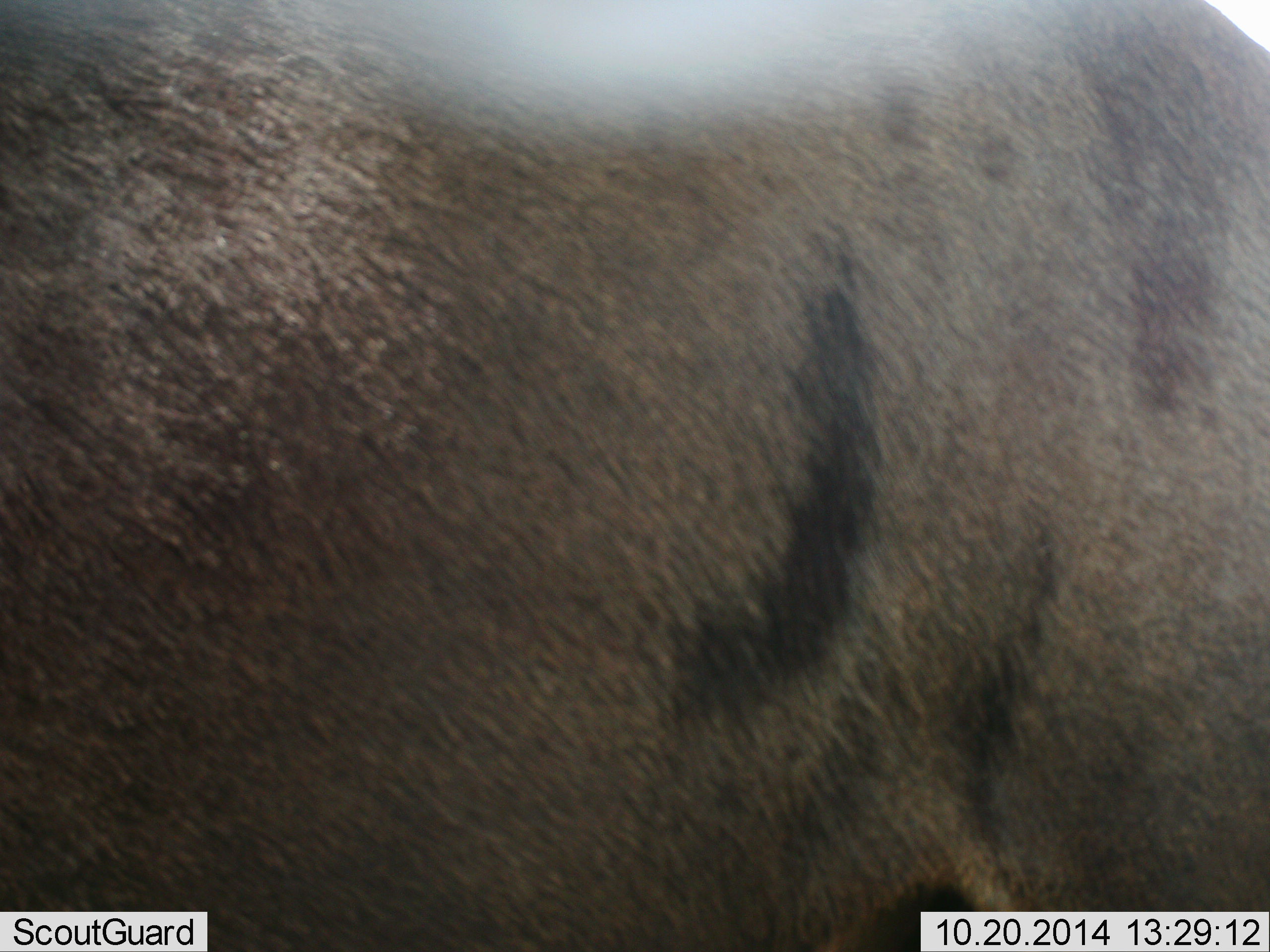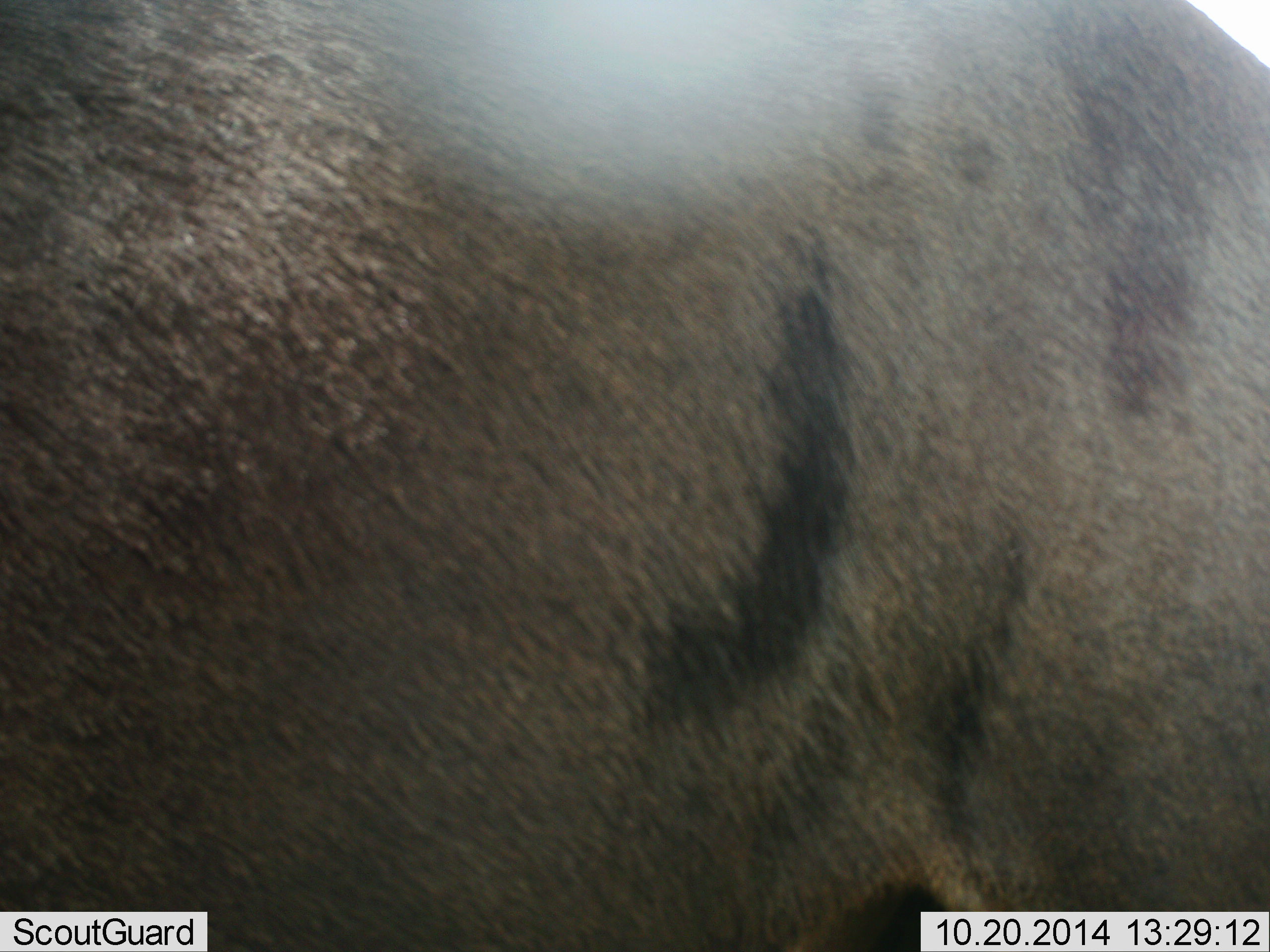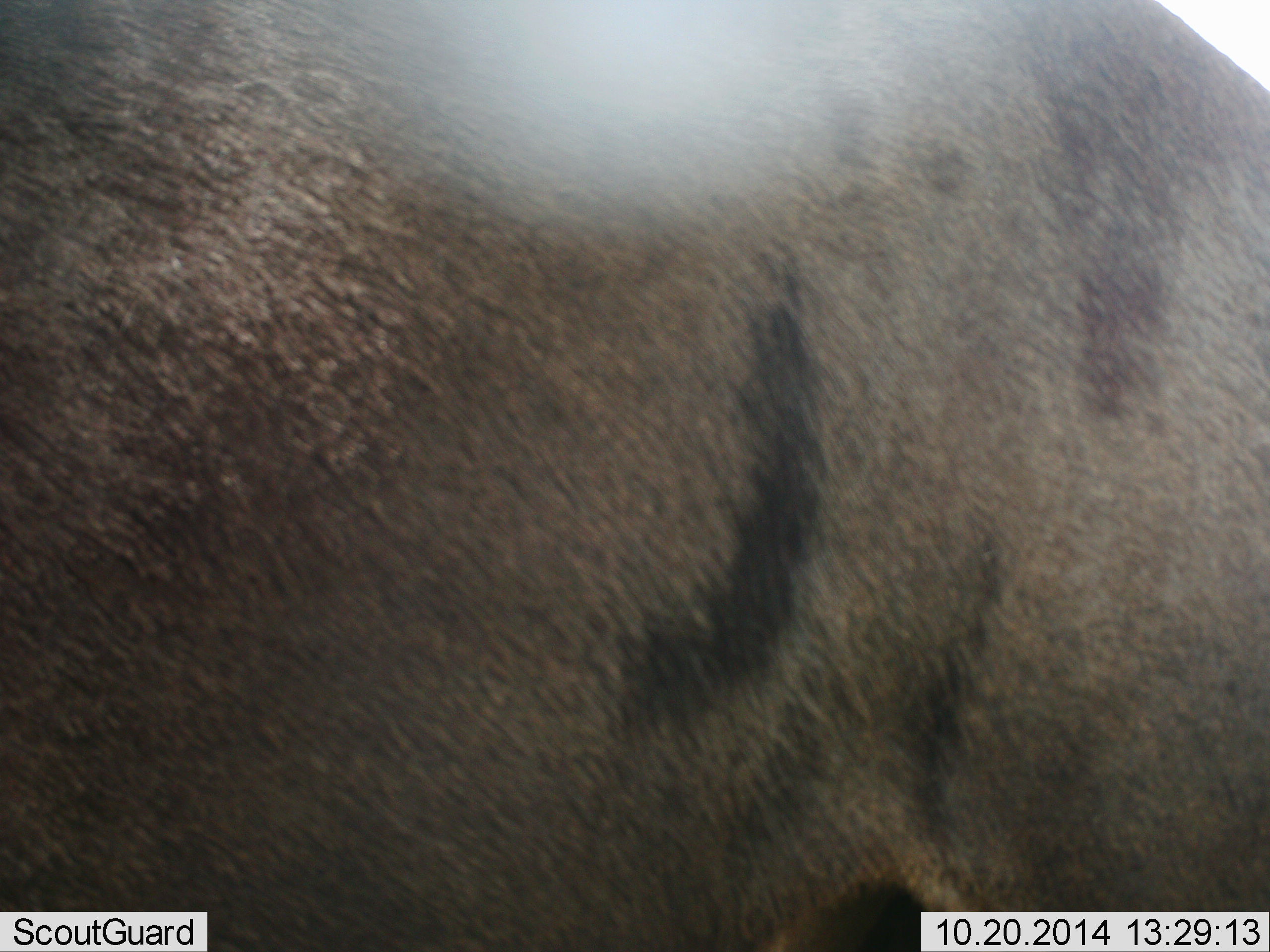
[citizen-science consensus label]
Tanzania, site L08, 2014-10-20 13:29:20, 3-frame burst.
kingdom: Animalia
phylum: Chordata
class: Mammalia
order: Artiodactyla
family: Bovidae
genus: Connochaetes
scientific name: Connochaetes taurinus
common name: blue wildebeest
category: wildebeest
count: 1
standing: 90%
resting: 0%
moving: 10%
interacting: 0%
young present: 0%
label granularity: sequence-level